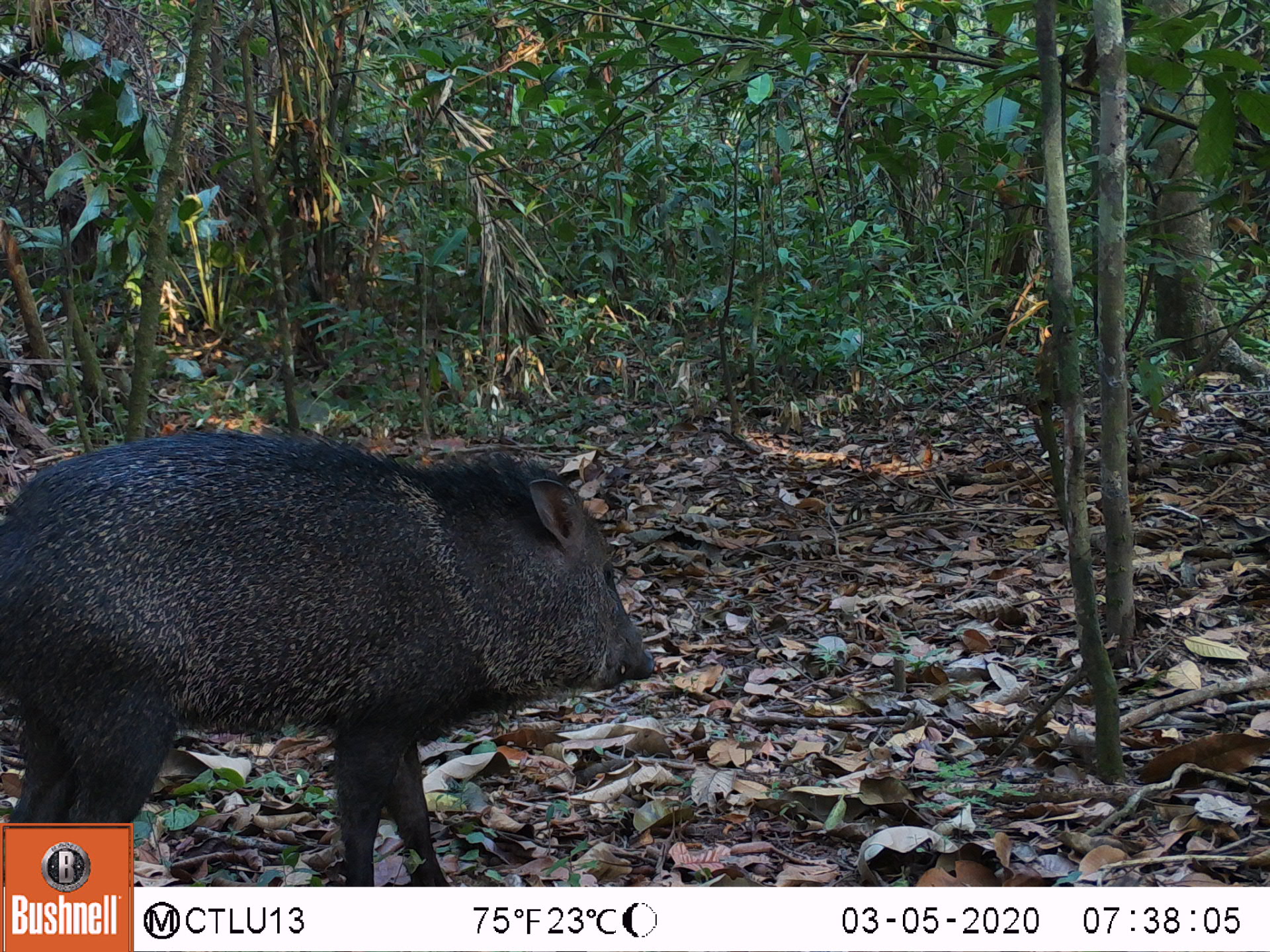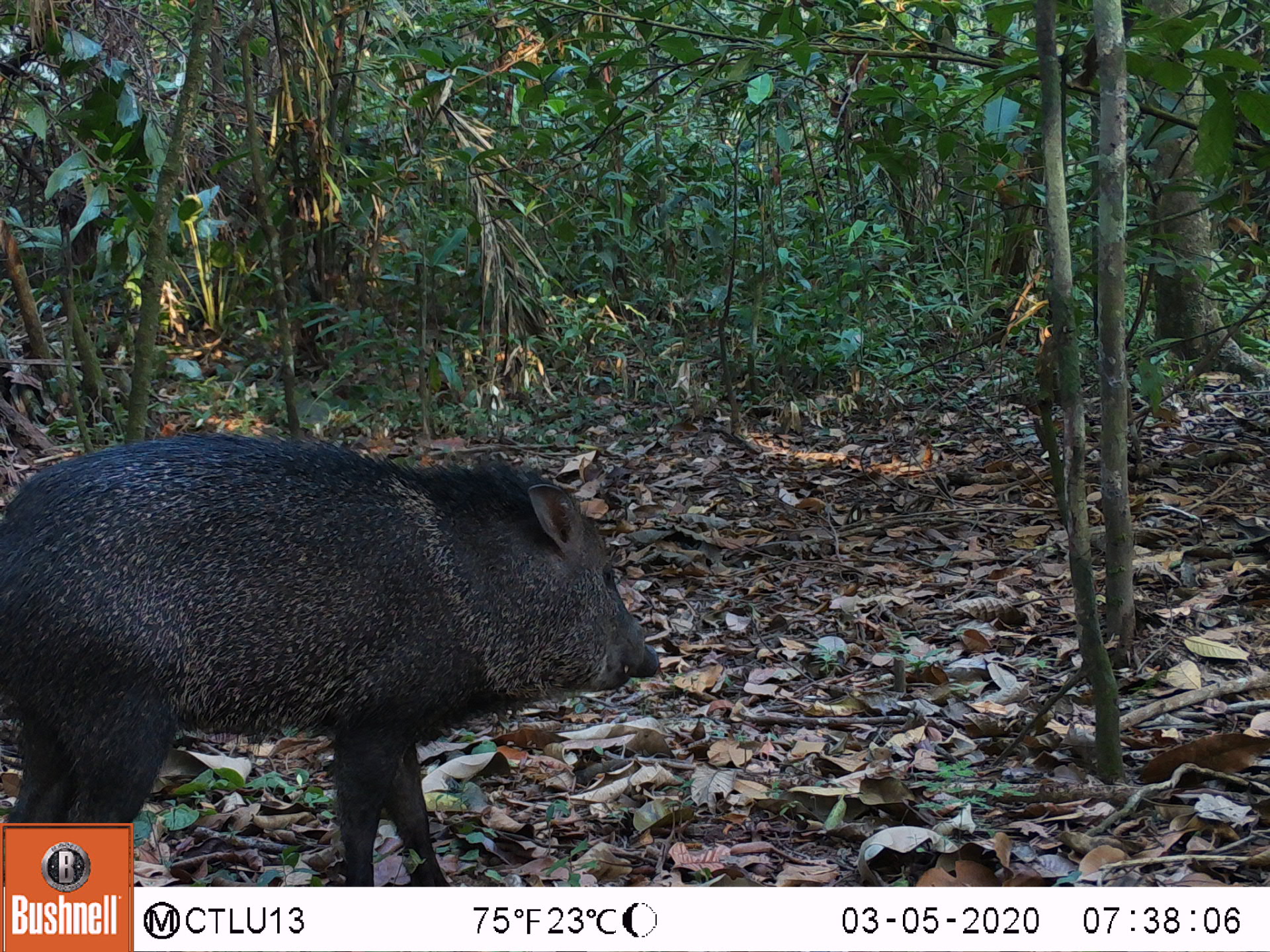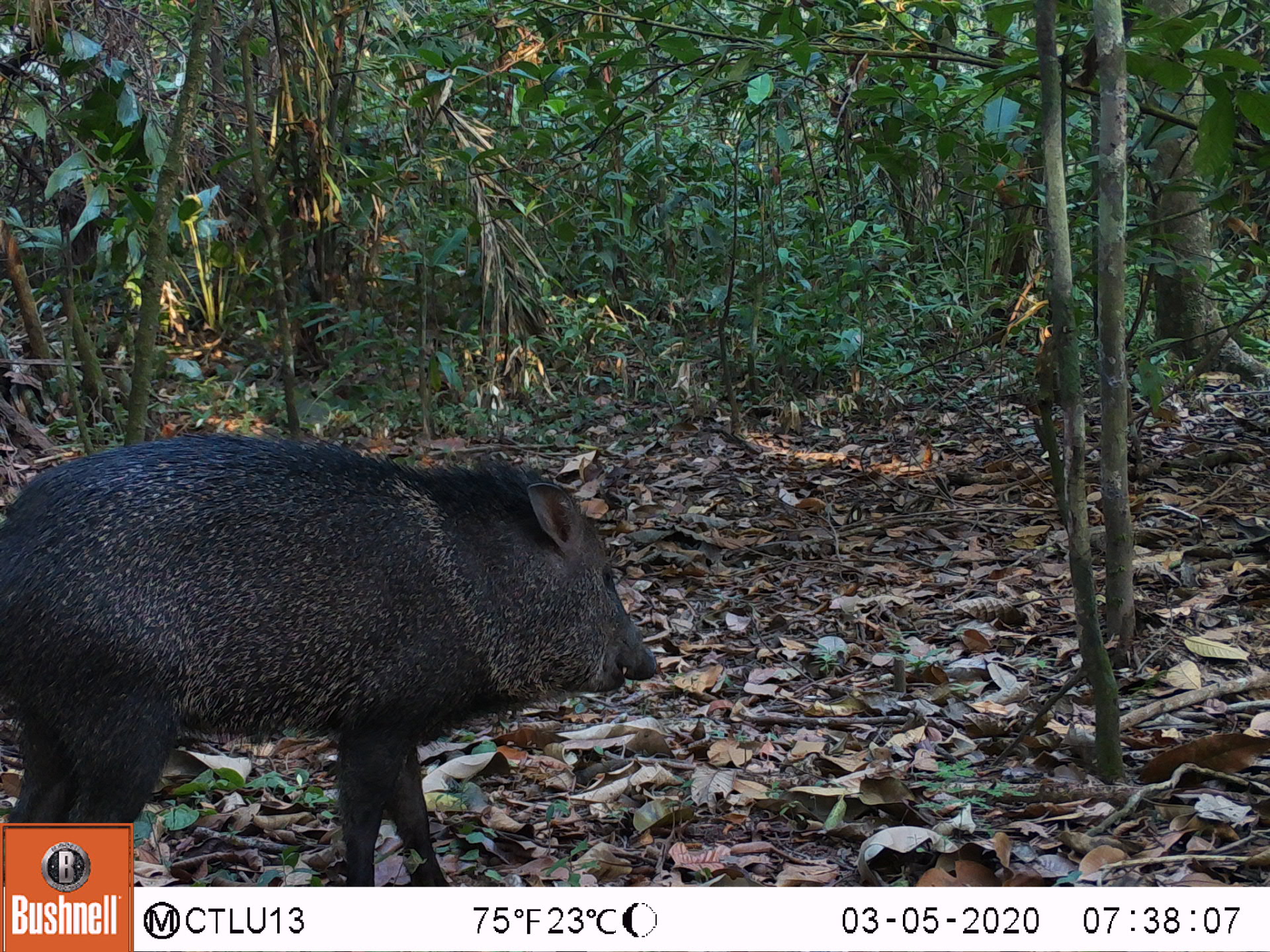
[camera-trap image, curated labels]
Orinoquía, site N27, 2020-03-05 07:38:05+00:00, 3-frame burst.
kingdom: Animalia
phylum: Chordata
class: Mammalia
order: Artiodactyla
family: Tayassuidae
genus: Pecari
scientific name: Pecari tajacu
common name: collared peccary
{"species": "collared peccary (Pecari tajacu)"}